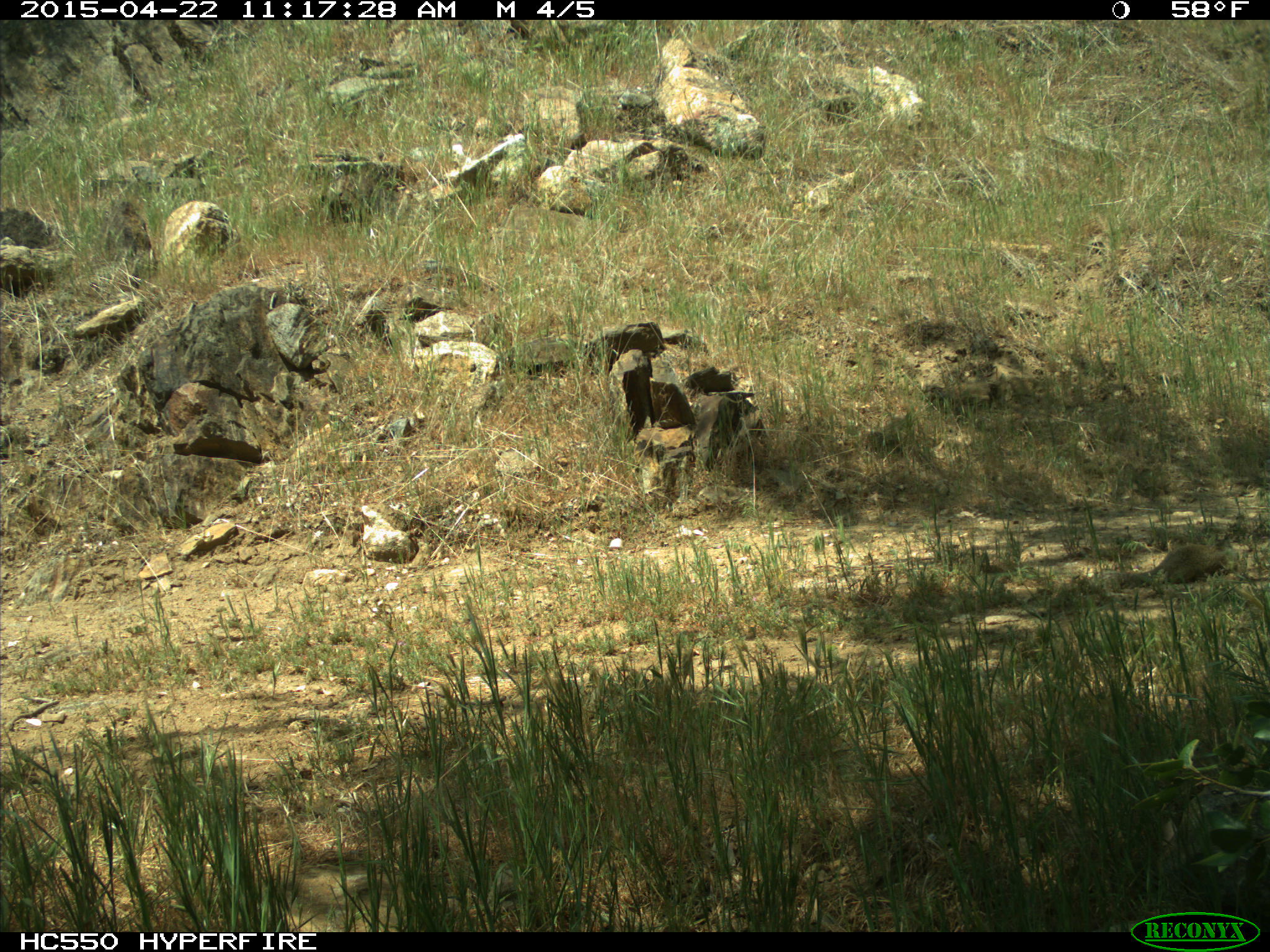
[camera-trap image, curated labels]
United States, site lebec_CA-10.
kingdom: Animalia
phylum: Chordata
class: Mammalia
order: Rodentia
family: Sciuridae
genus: Otospermophilus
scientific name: Otospermophilus beecheyi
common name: california ground squirrel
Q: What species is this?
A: Otospermophilus beecheyi (california ground squirrel).